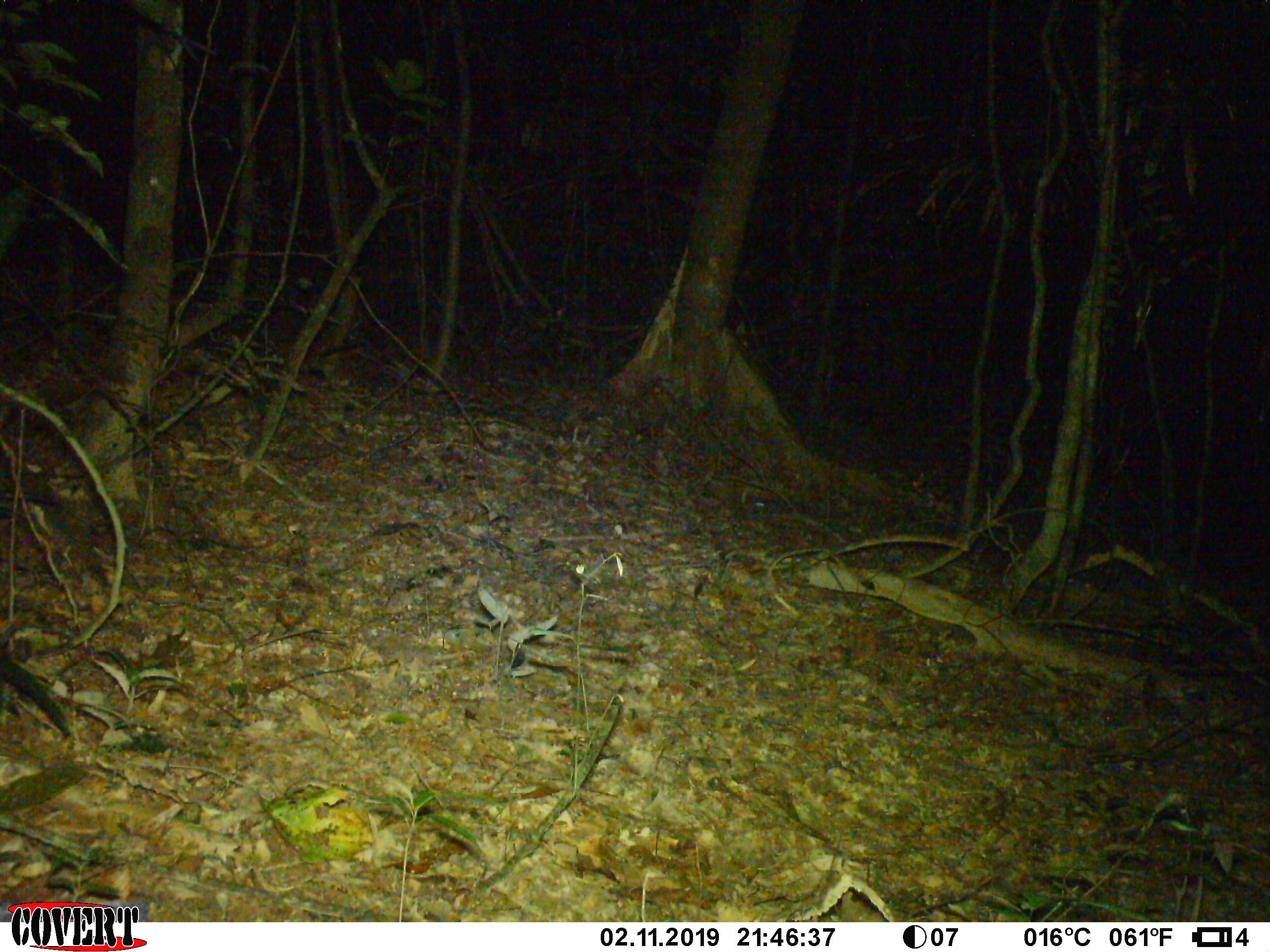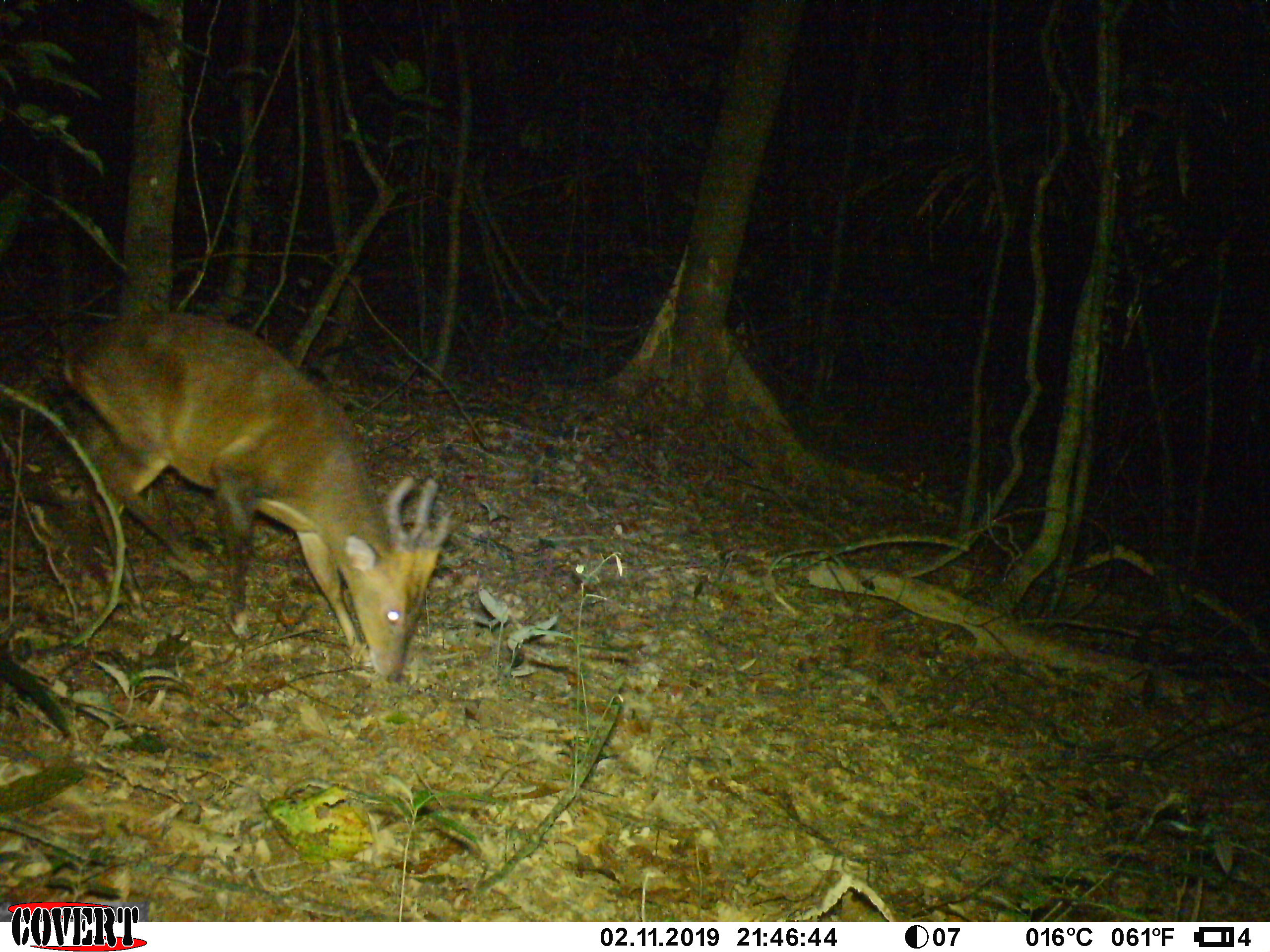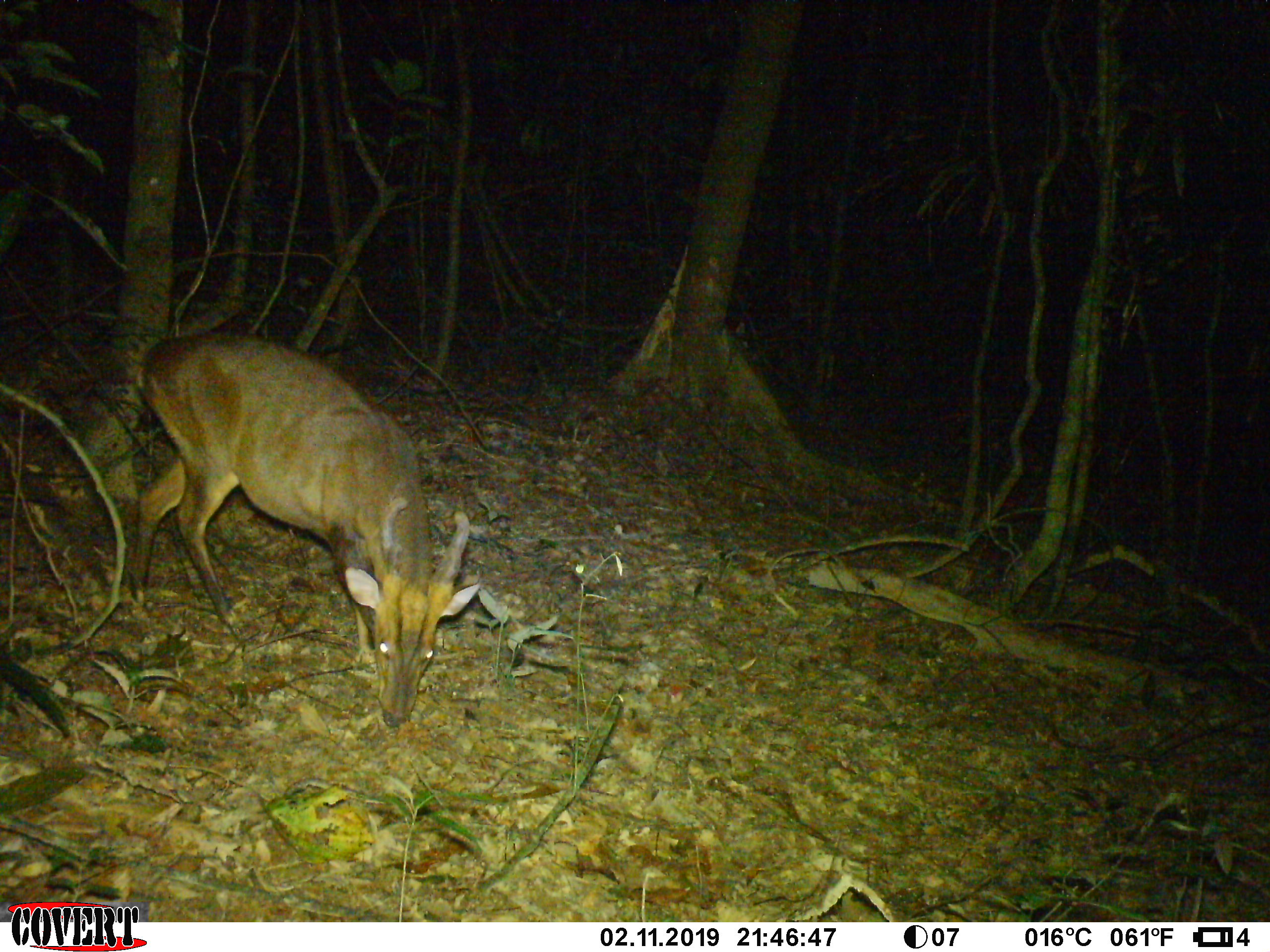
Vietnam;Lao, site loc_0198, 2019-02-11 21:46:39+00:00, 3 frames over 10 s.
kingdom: Animalia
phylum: Chordata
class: Mammalia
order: Artiodactyla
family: Cervidae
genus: Muntiacus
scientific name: Muntiacus vuquangensis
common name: large-antlered muntjac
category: large antlered muntjac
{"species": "large antlered muntjac (large-antlered muntjac) (Muntiacus vuquangensis)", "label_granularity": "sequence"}